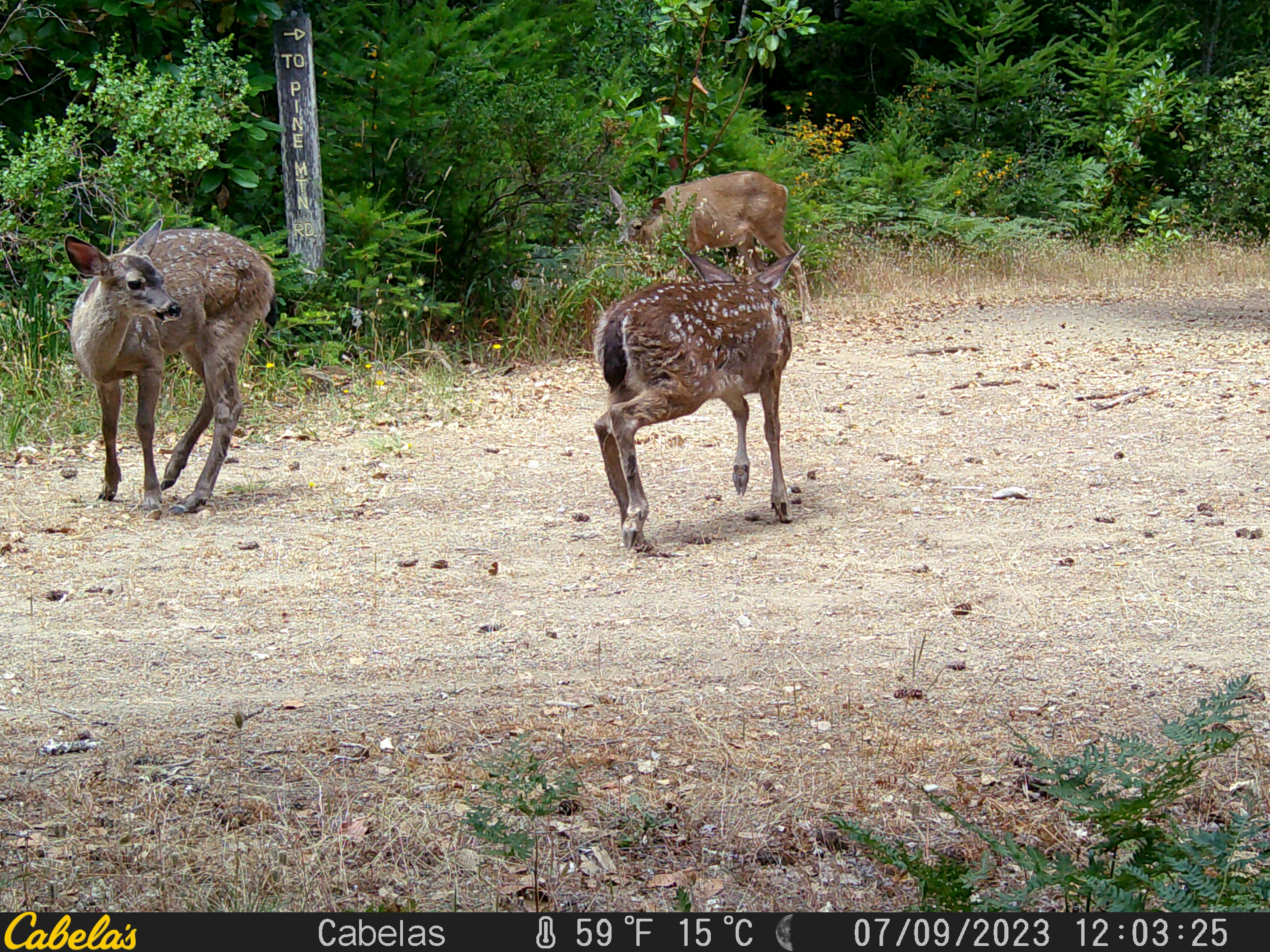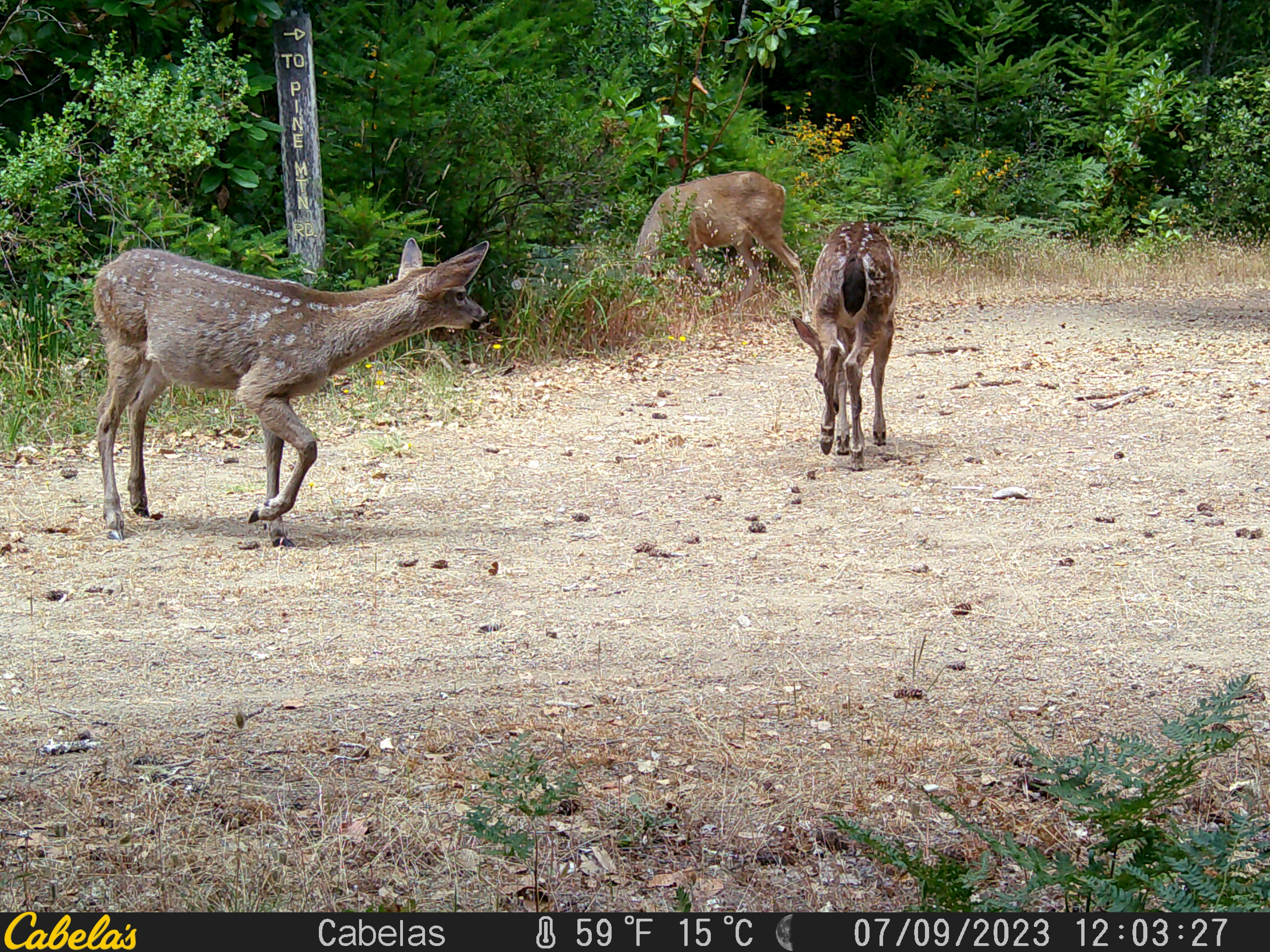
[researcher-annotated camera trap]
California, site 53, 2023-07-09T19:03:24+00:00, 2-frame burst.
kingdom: Animalia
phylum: Chordata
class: Mammalia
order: Artiodactyla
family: Cervidae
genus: Odocoileus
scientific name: Odocoileus hemionus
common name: mule deer